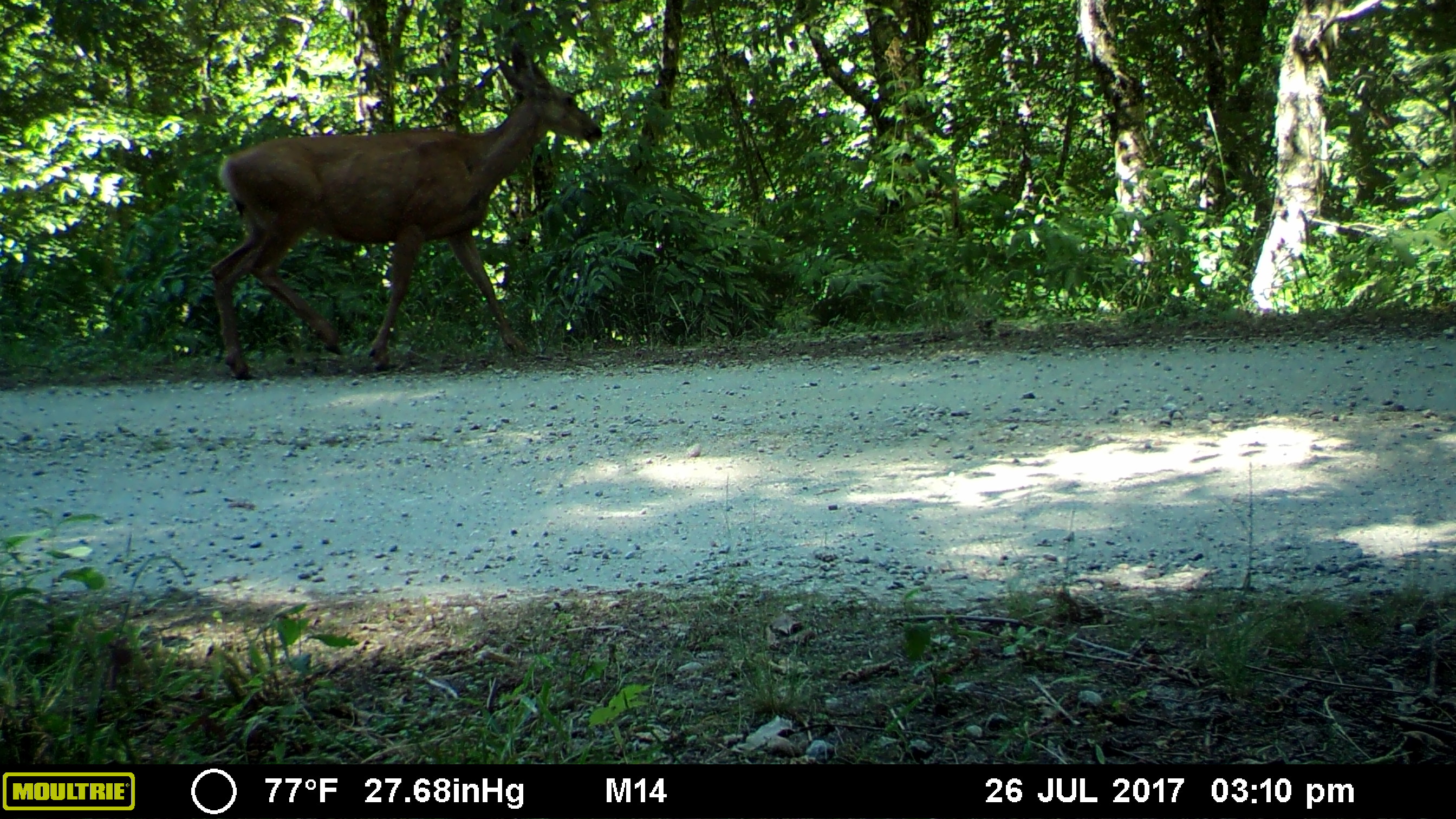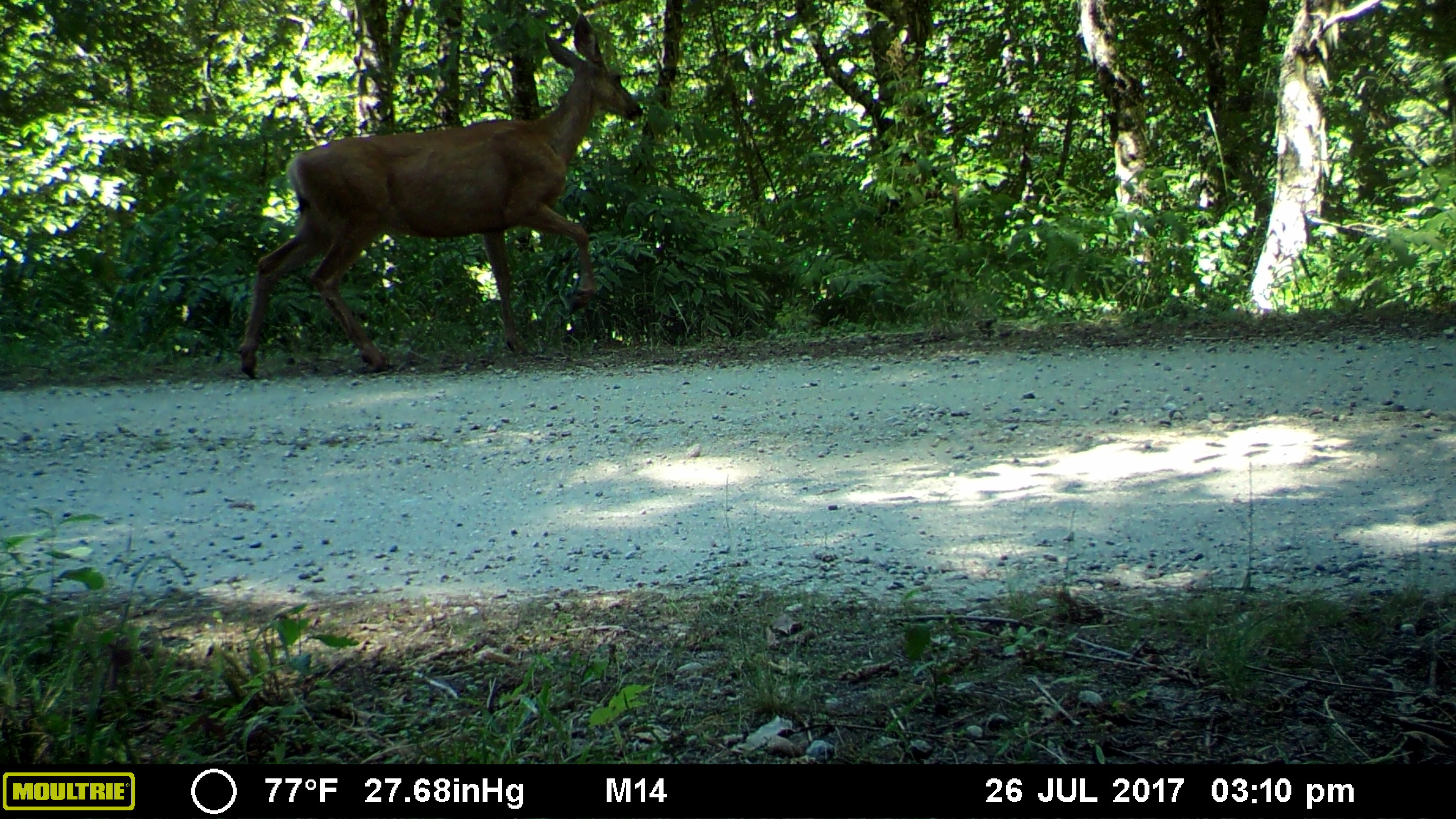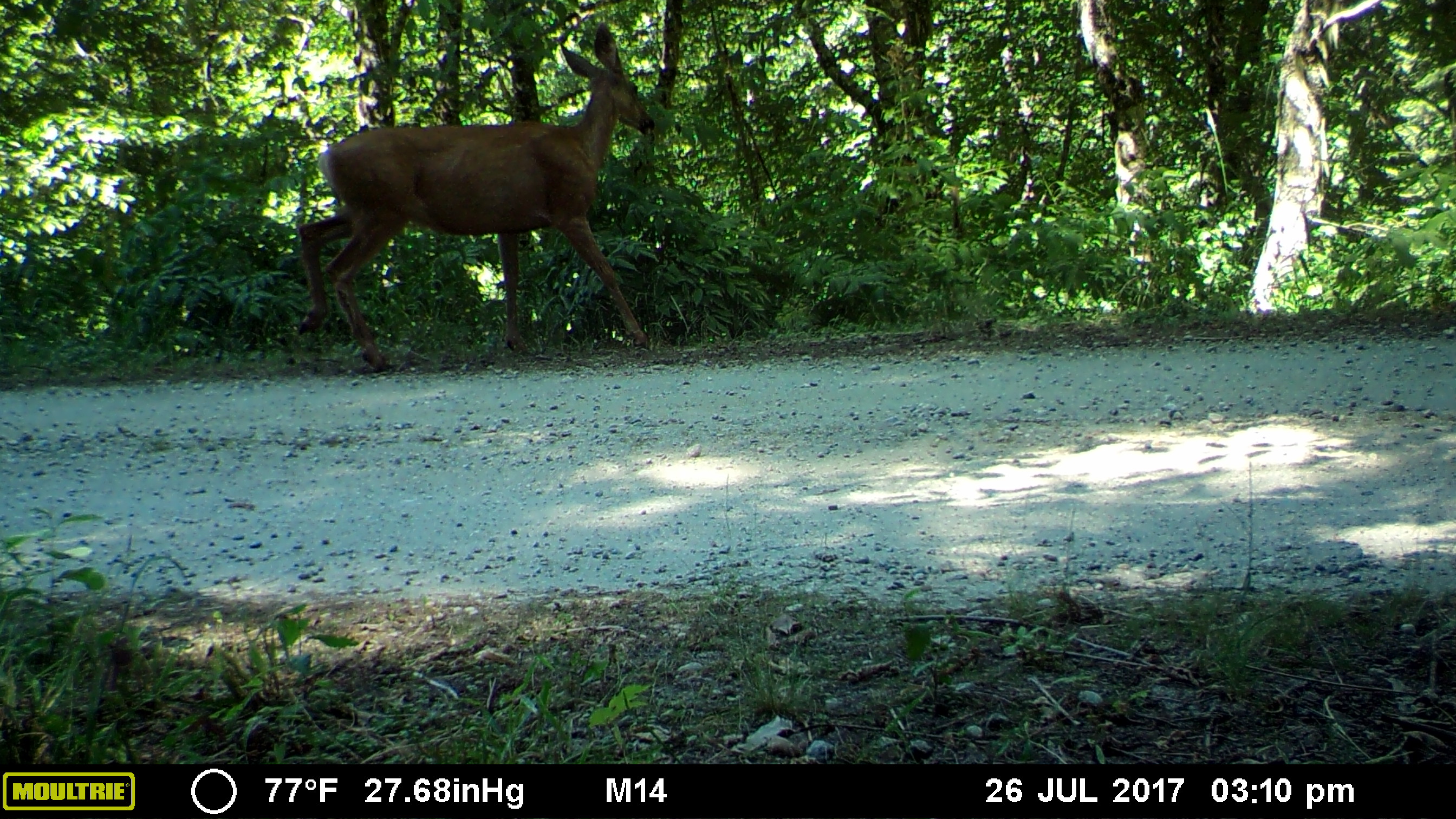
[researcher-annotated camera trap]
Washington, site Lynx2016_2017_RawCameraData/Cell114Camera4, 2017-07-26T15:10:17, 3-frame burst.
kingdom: Animalia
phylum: Chordata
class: Mammalia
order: Artiodactyla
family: Cervidae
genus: Odocoileus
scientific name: Odocoileus hemionus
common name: mule deer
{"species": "Odocoileus hemionus (mule deer)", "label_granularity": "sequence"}